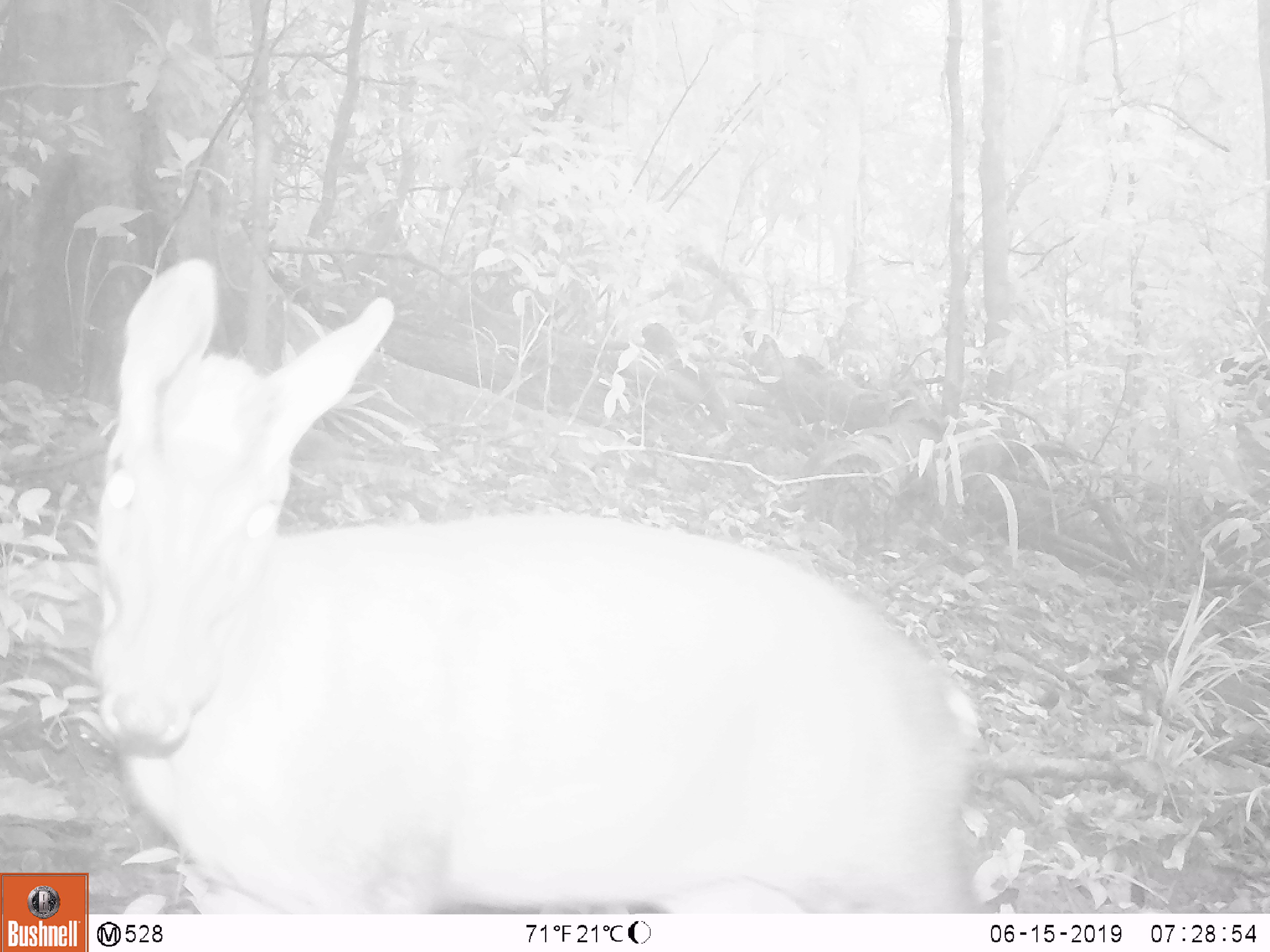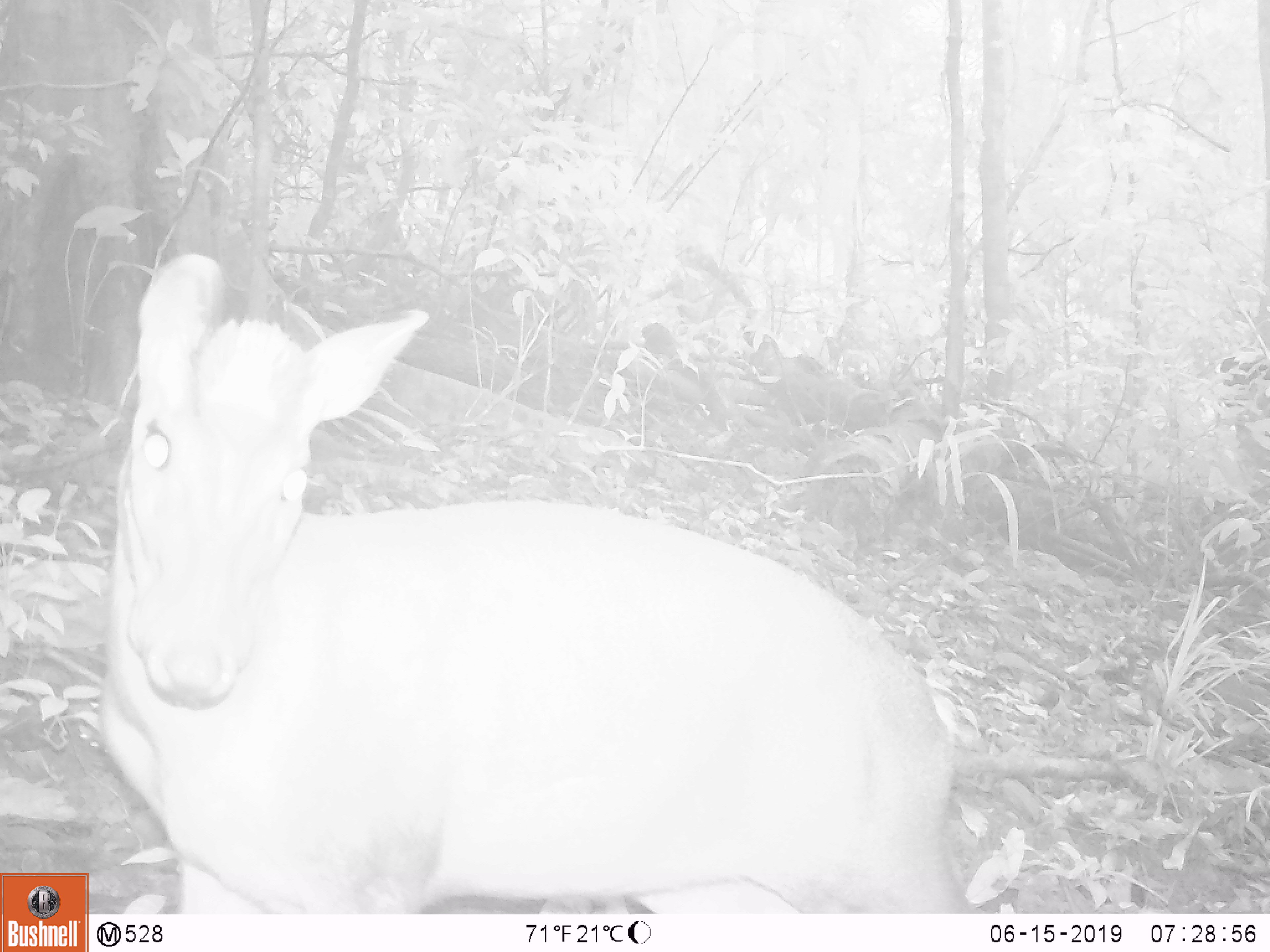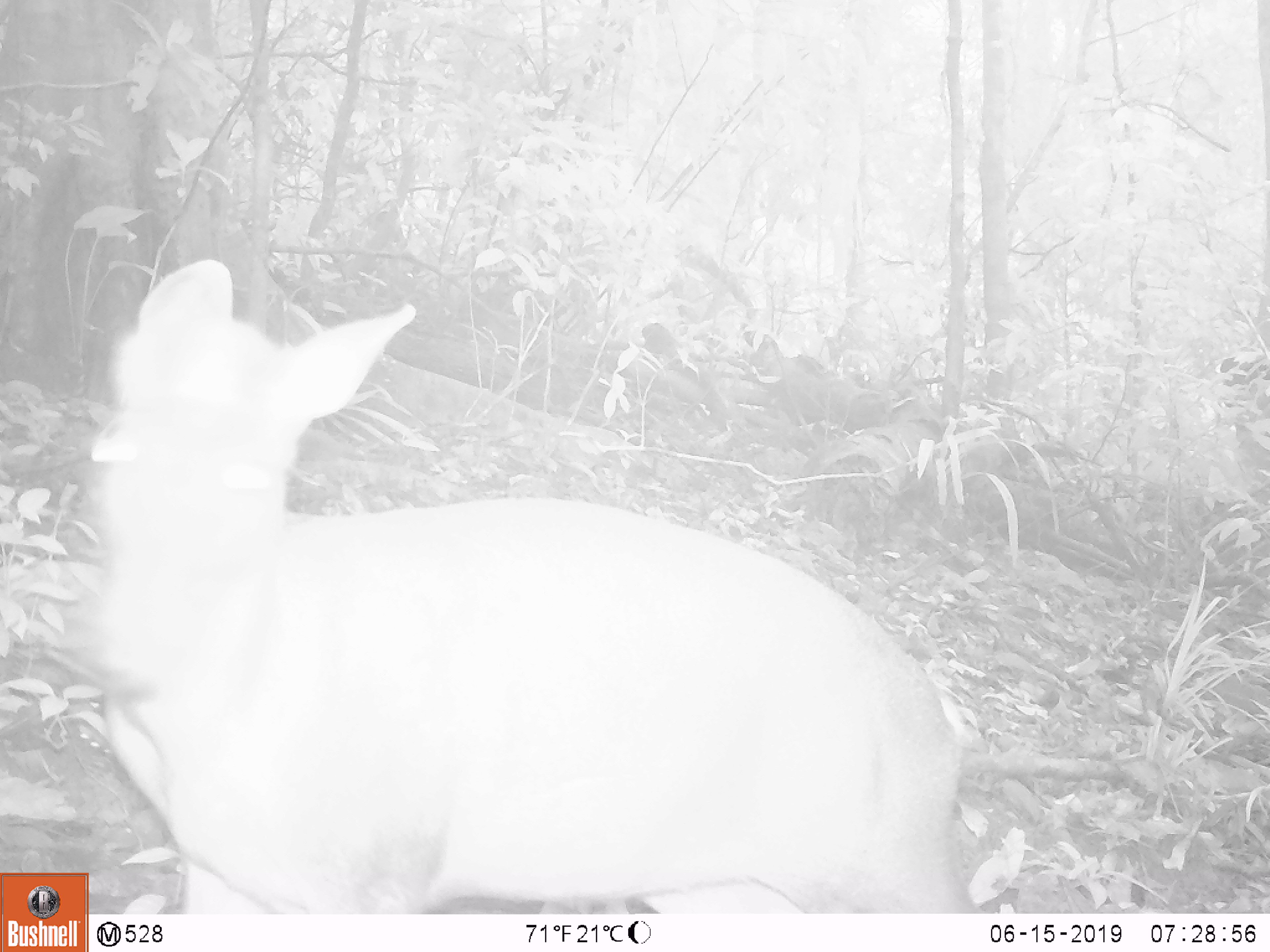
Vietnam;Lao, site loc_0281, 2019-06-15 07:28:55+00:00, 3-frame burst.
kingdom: Animalia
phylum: Chordata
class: Mammalia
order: Artiodactyla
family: Cervidae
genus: Muntiacus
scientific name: Muntiacus rooseveltorum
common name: roosevelt's muntjac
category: roosevelts muntjac group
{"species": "roosevelts muntjac group (roosevelt's muntjac) (Muntiacus rooseveltorum)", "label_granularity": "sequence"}